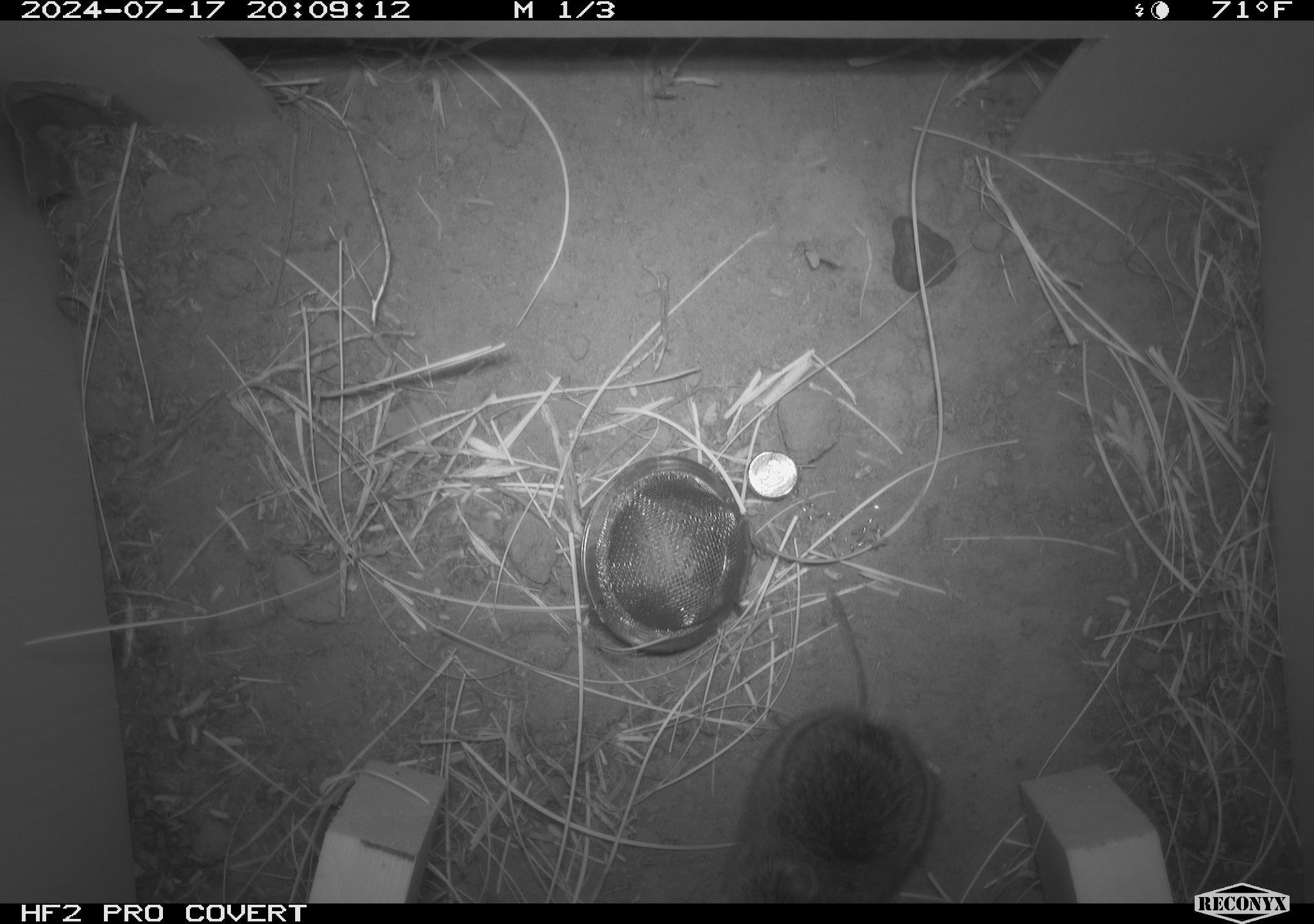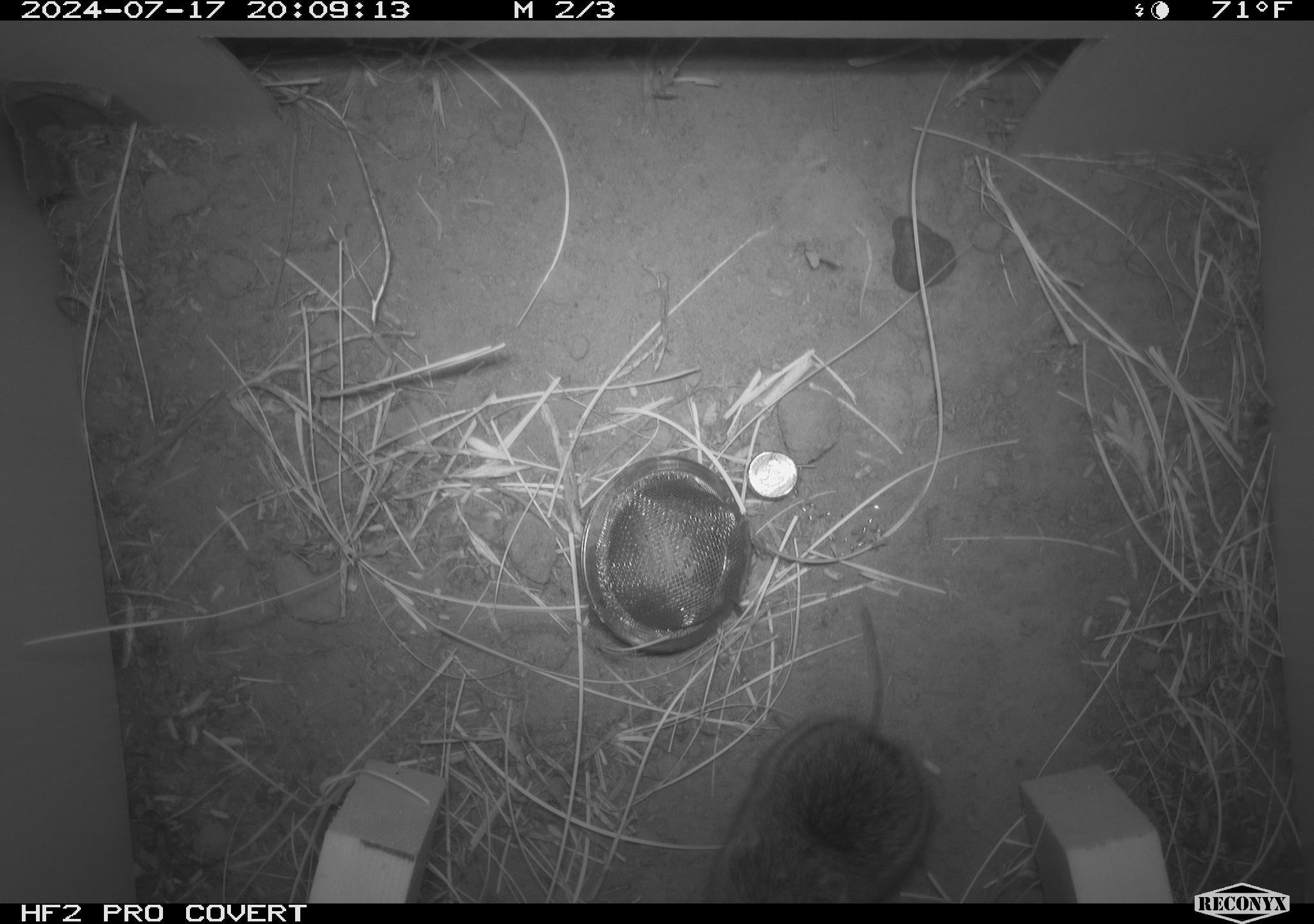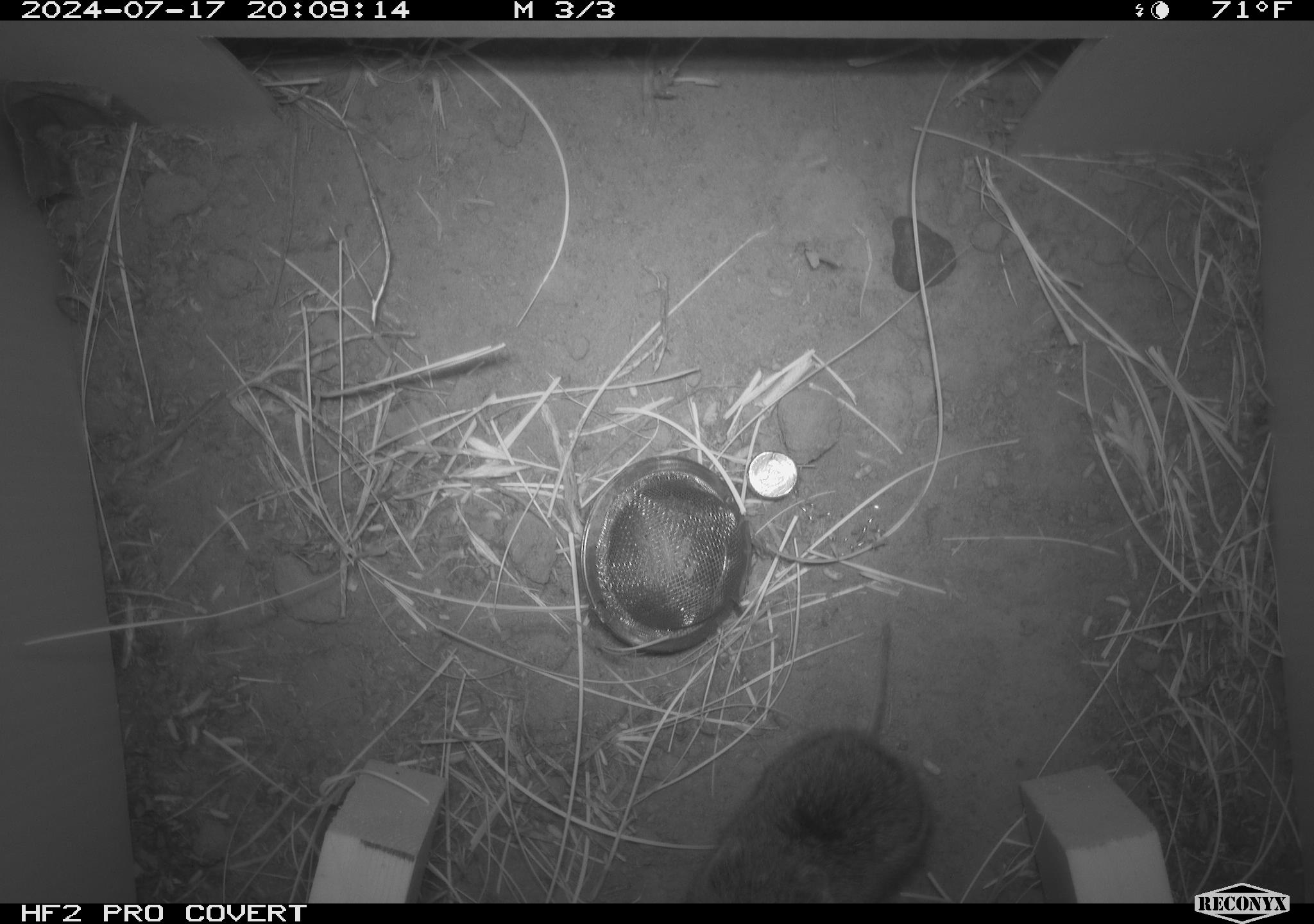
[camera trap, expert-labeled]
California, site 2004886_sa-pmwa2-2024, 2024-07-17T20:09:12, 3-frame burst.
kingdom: Animalia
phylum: Chordata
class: Mammalia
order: Rodentia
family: Cricetidae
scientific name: Arvicolinae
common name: voles, lemmings, and muskrats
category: arvicolinae subfamily